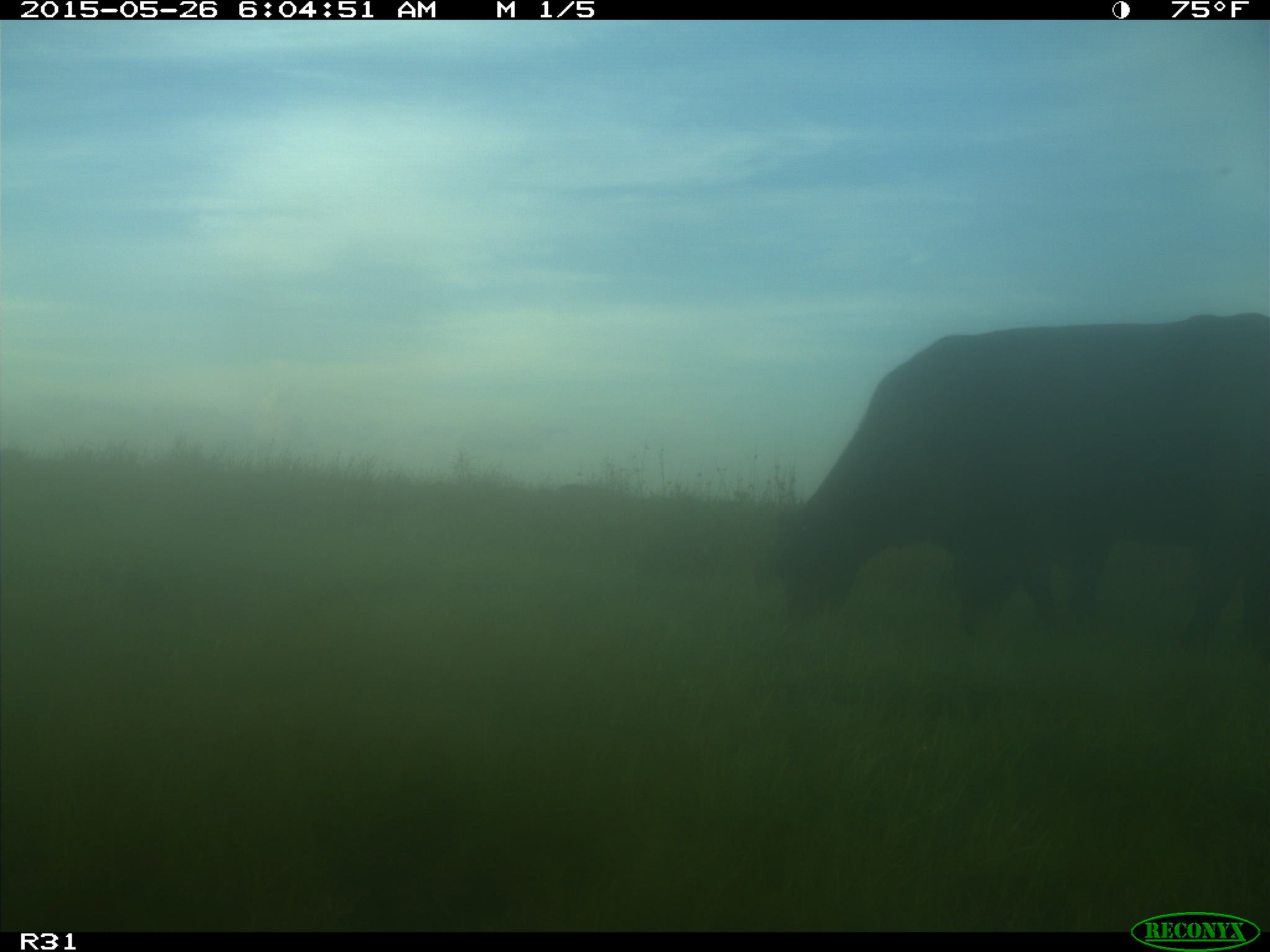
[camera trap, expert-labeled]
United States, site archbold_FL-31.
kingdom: Animalia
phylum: Chordata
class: Mammalia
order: Artiodactyla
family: Bovidae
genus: Bos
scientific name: Bos taurus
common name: domestic cow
Bos taurus (domestic cow).